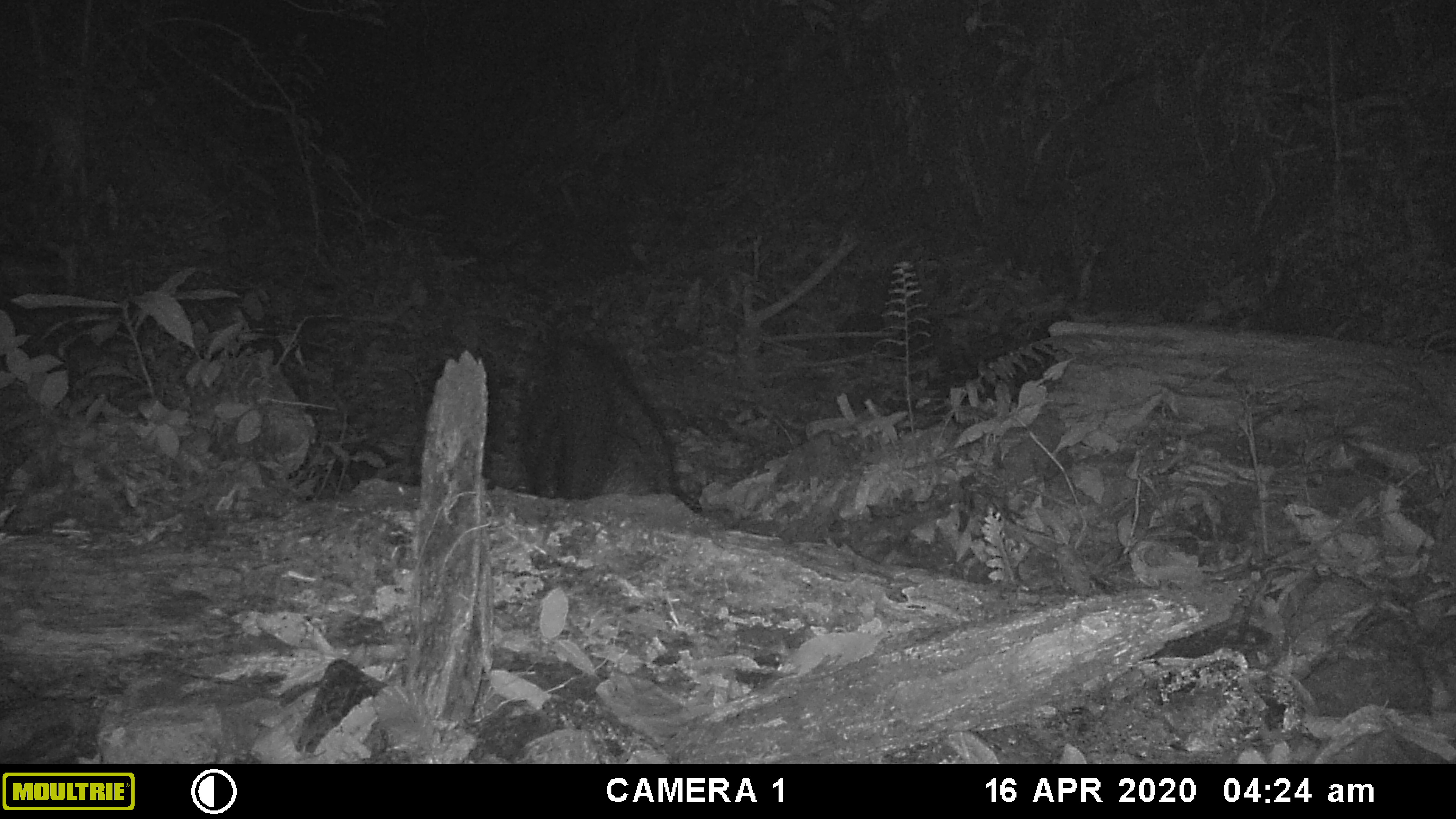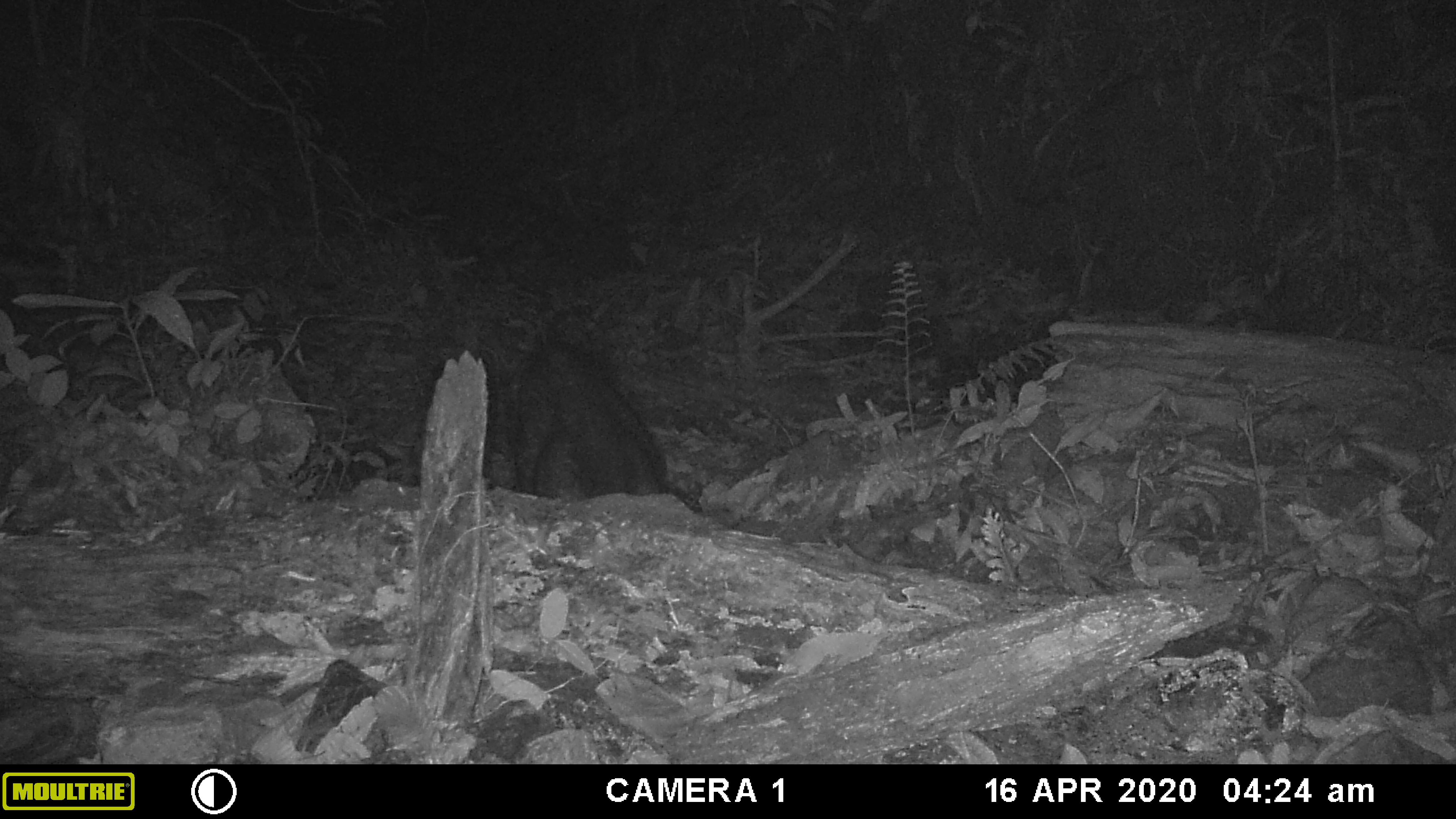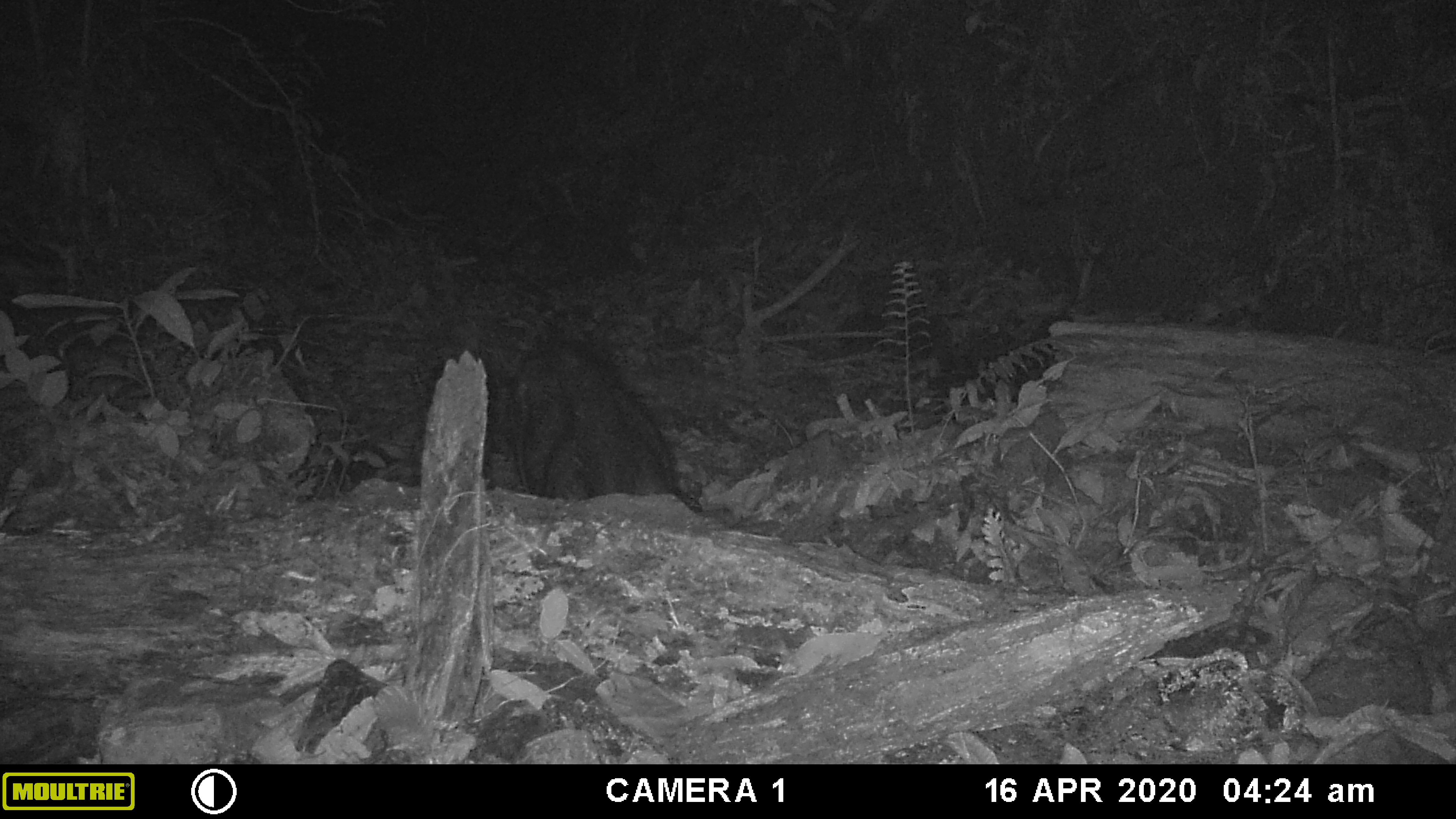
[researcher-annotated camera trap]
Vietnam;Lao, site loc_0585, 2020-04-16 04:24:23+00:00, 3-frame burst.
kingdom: Animalia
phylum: Chordata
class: Mammalia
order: Artiodactyla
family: Suidae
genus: Sus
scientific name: Sus scrofa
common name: eurasian wild pig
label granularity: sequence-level